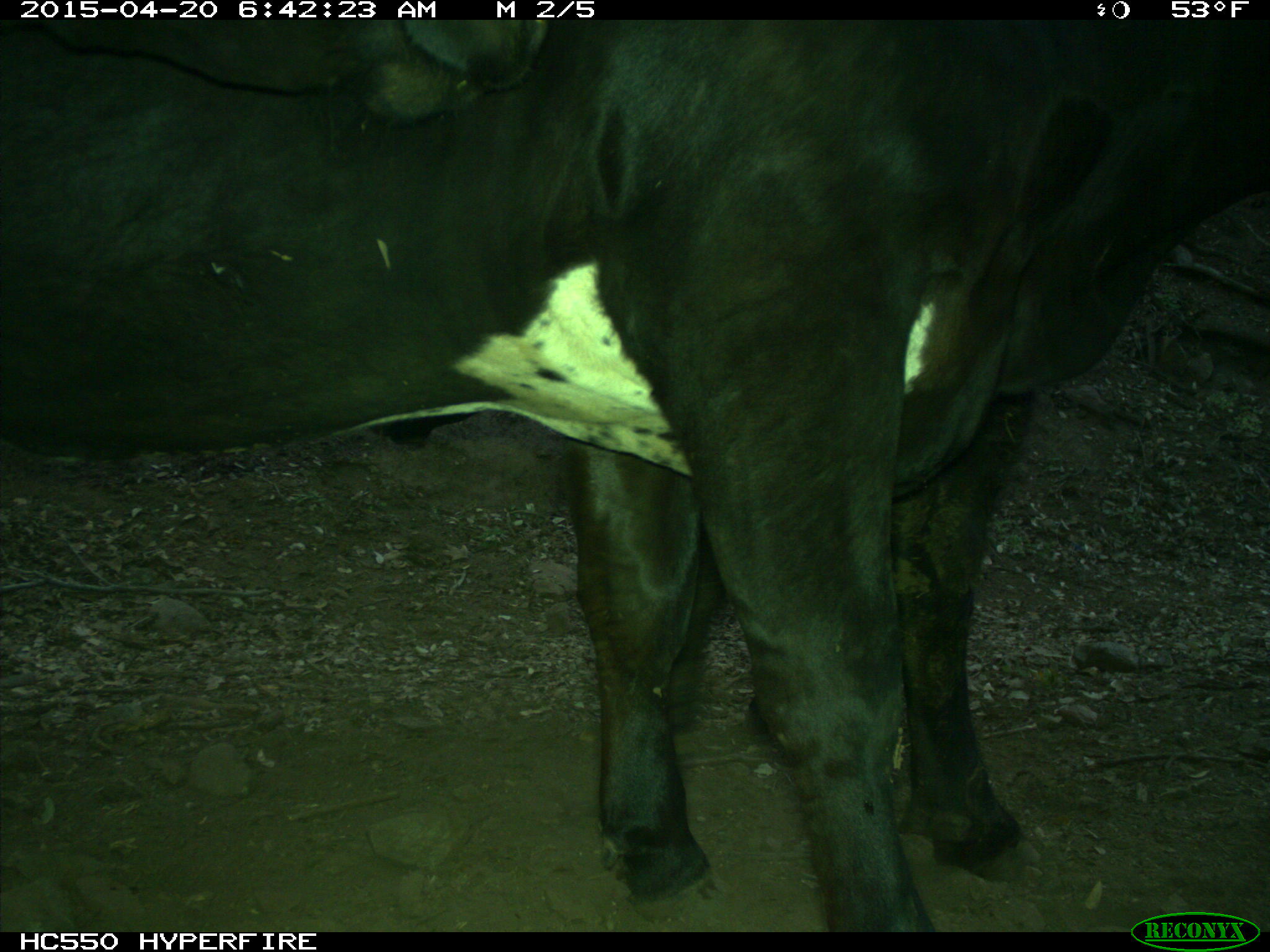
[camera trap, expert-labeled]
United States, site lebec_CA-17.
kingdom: Animalia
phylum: Chordata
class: Mammalia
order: Artiodactyla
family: Bovidae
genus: Bos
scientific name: Bos taurus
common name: domestic cow